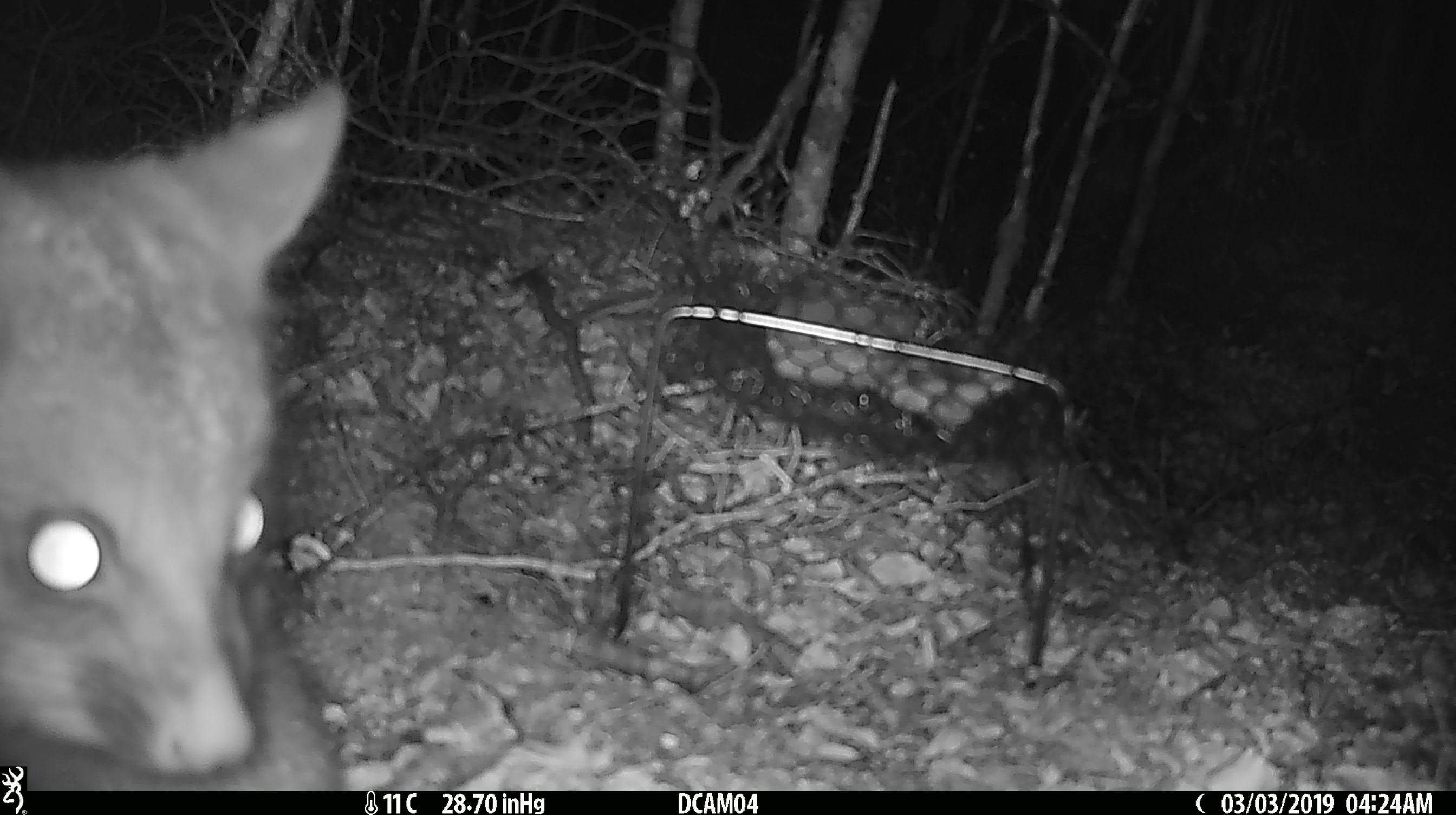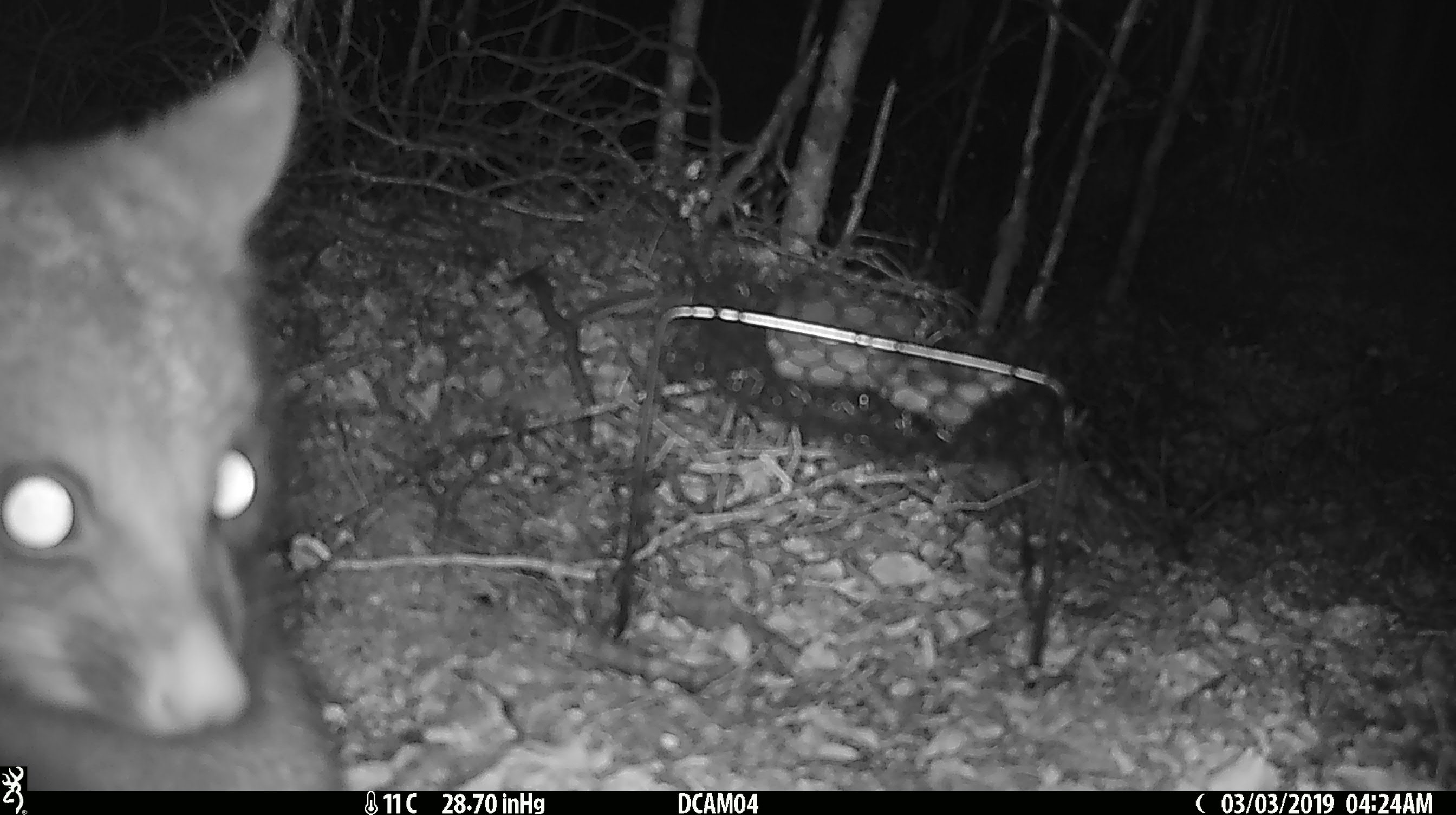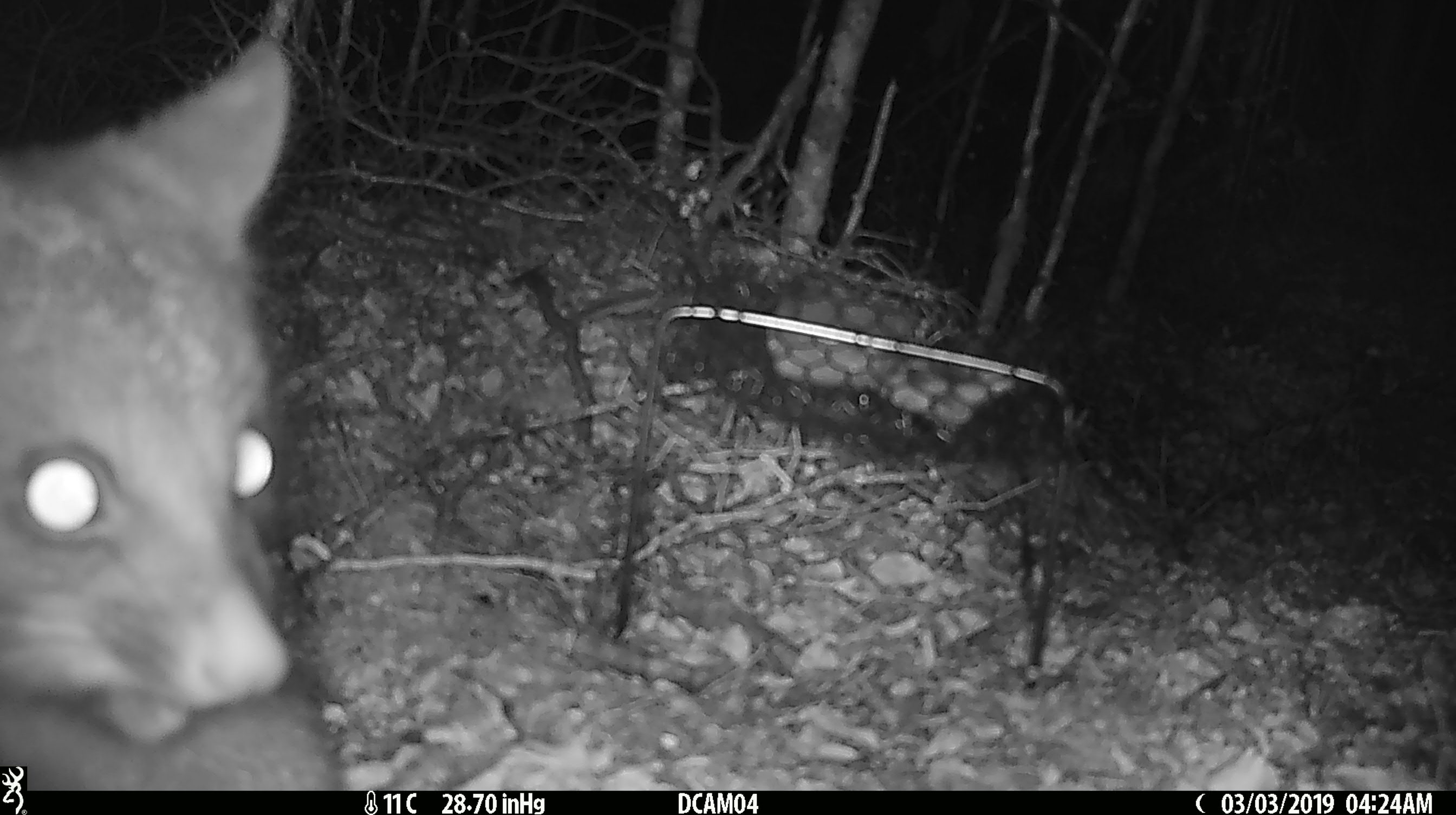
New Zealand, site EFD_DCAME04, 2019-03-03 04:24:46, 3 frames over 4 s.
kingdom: Animalia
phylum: Chordata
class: Mammalia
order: Diprotodontia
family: Phalangeridae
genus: Trichosurus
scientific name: Trichosurus vulpecula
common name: common brushtail possum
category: possum